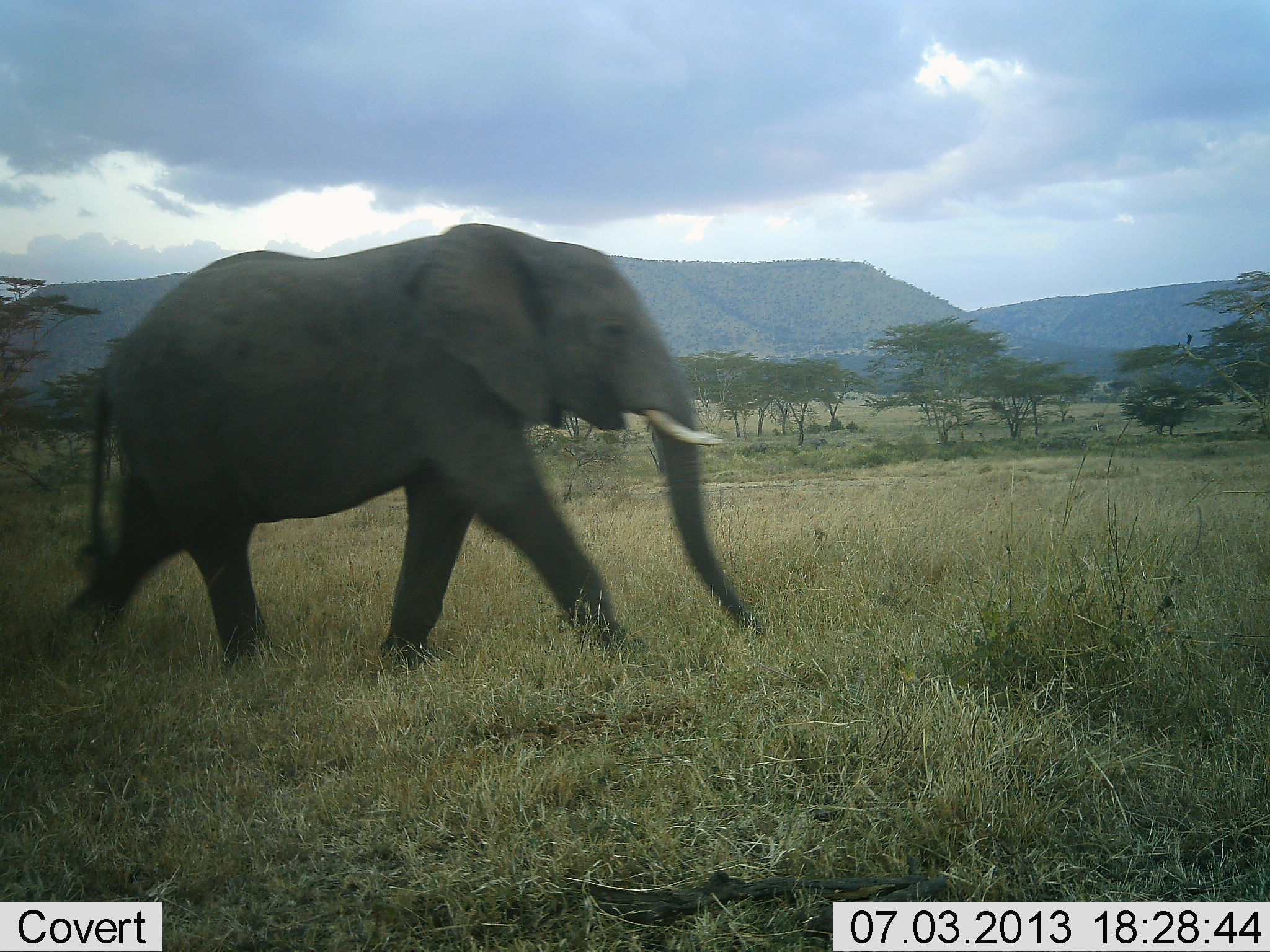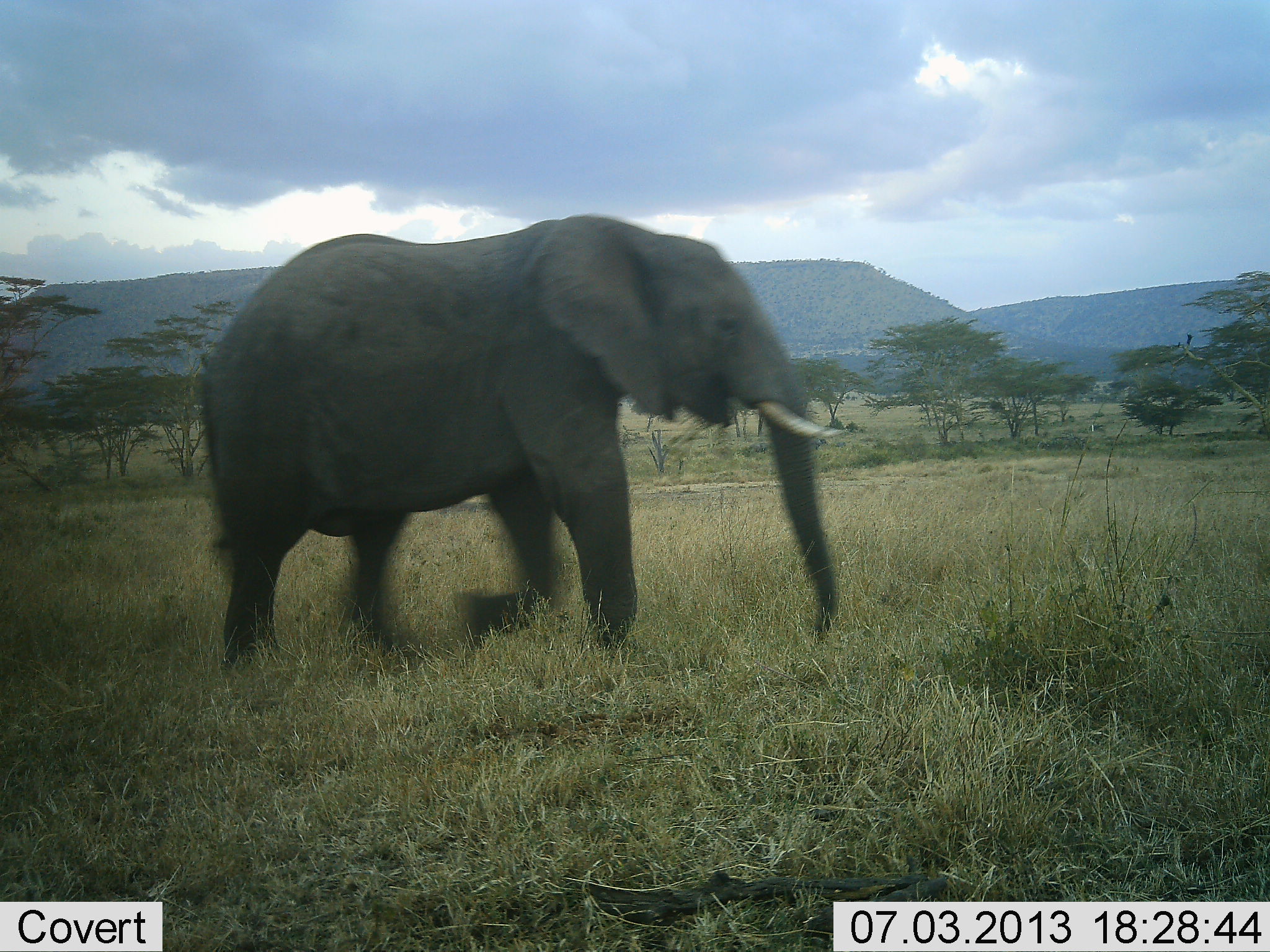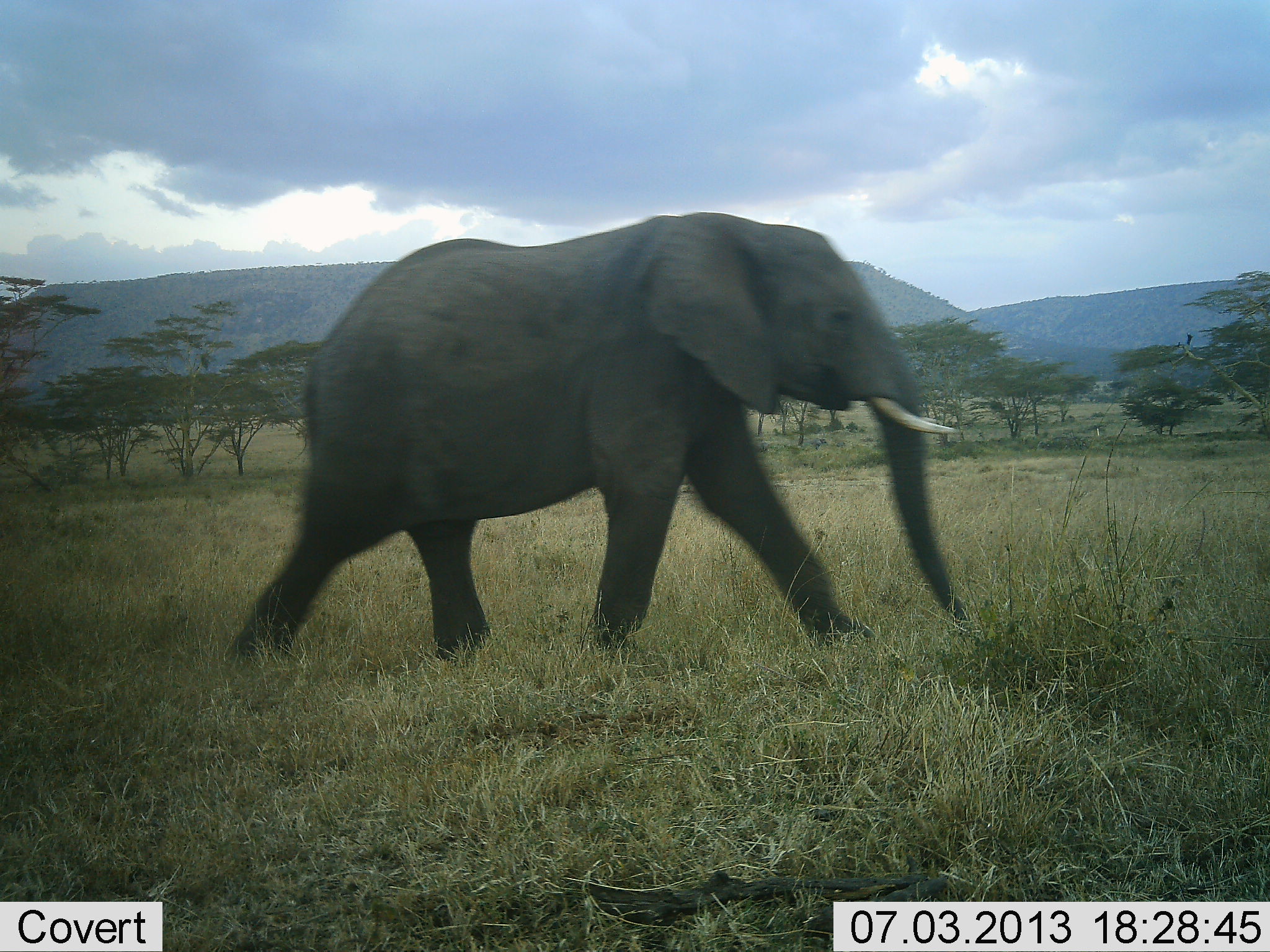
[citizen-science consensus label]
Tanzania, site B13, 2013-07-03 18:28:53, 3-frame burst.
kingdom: Animalia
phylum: Chordata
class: Mammalia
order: Proboscidea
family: Elephantidae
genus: Loxodonta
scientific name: Loxodonta africana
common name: african bush elephant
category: elephant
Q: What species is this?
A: Elephant (african bush elephant) (Loxodonta africana).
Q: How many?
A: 1.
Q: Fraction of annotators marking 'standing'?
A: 0%.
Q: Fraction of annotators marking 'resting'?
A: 0%.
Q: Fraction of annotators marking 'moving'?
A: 100%.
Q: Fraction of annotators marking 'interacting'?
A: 0%.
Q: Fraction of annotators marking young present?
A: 0%.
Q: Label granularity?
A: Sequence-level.